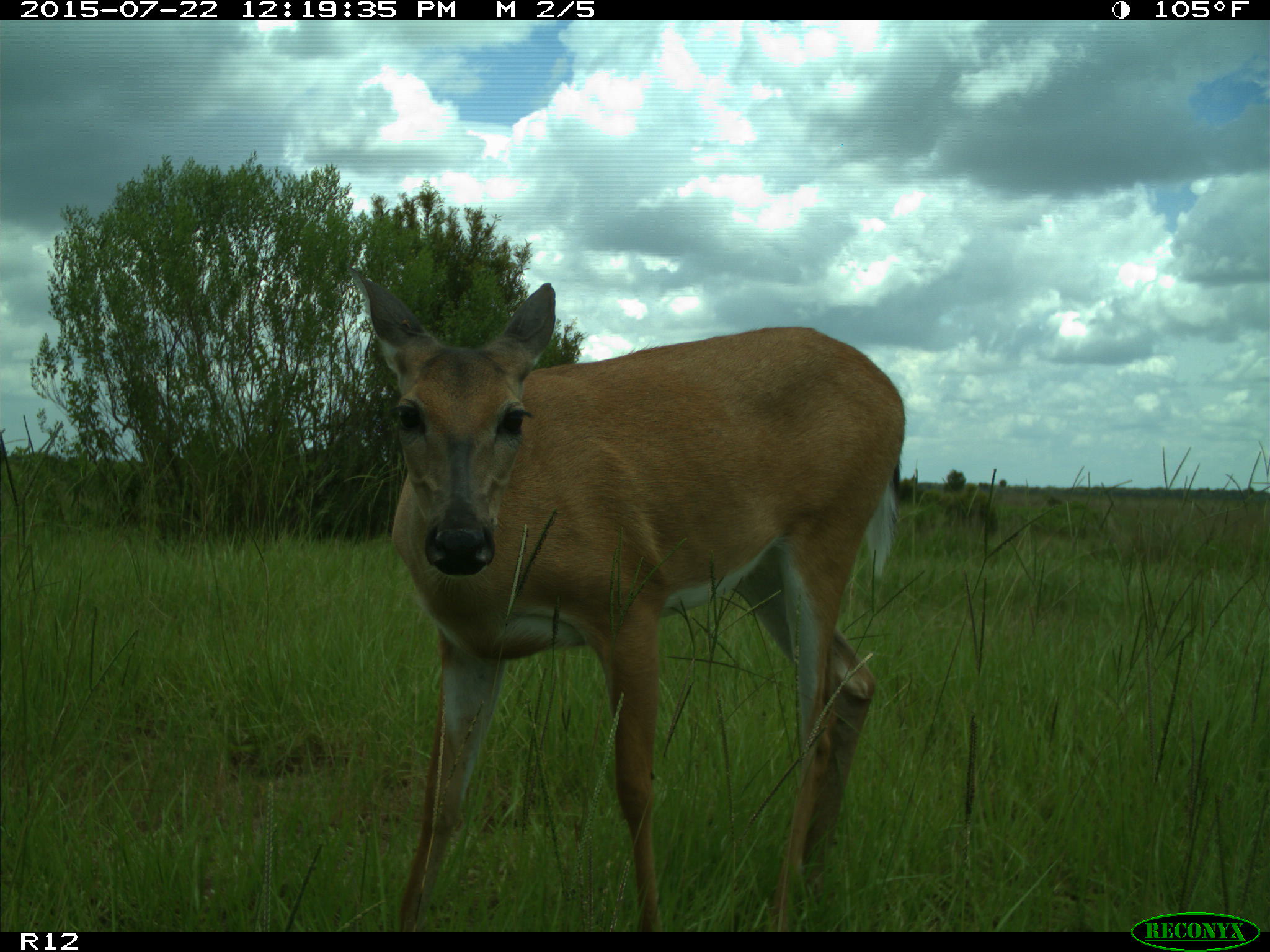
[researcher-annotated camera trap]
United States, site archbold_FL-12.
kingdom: Animalia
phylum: Chordata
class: Mammalia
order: Artiodactyla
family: Cervidae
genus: Odocoileus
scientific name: Odocoileus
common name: deer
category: unidentified deer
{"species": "unidentified deer (deer) (Odocoileus)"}